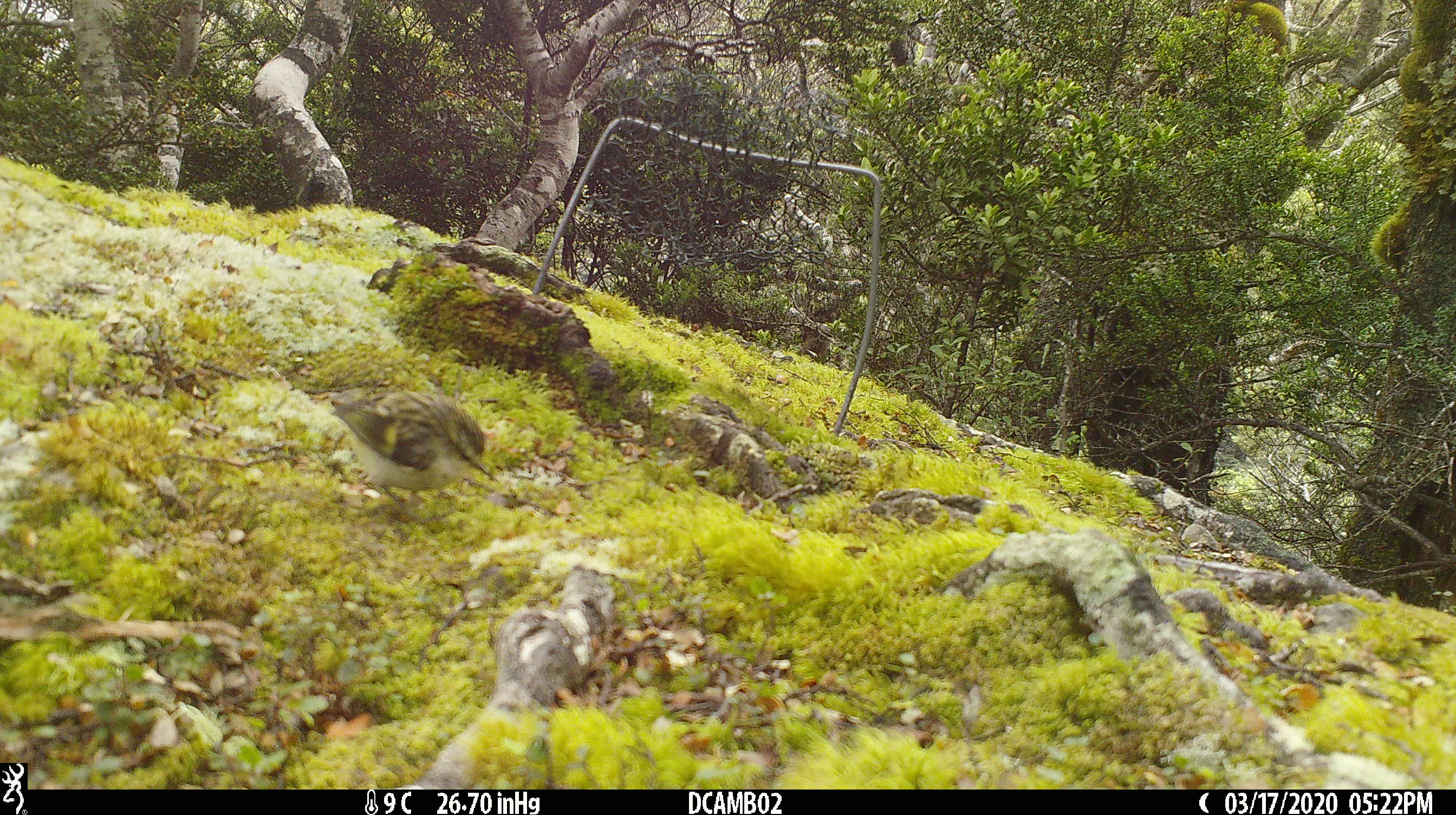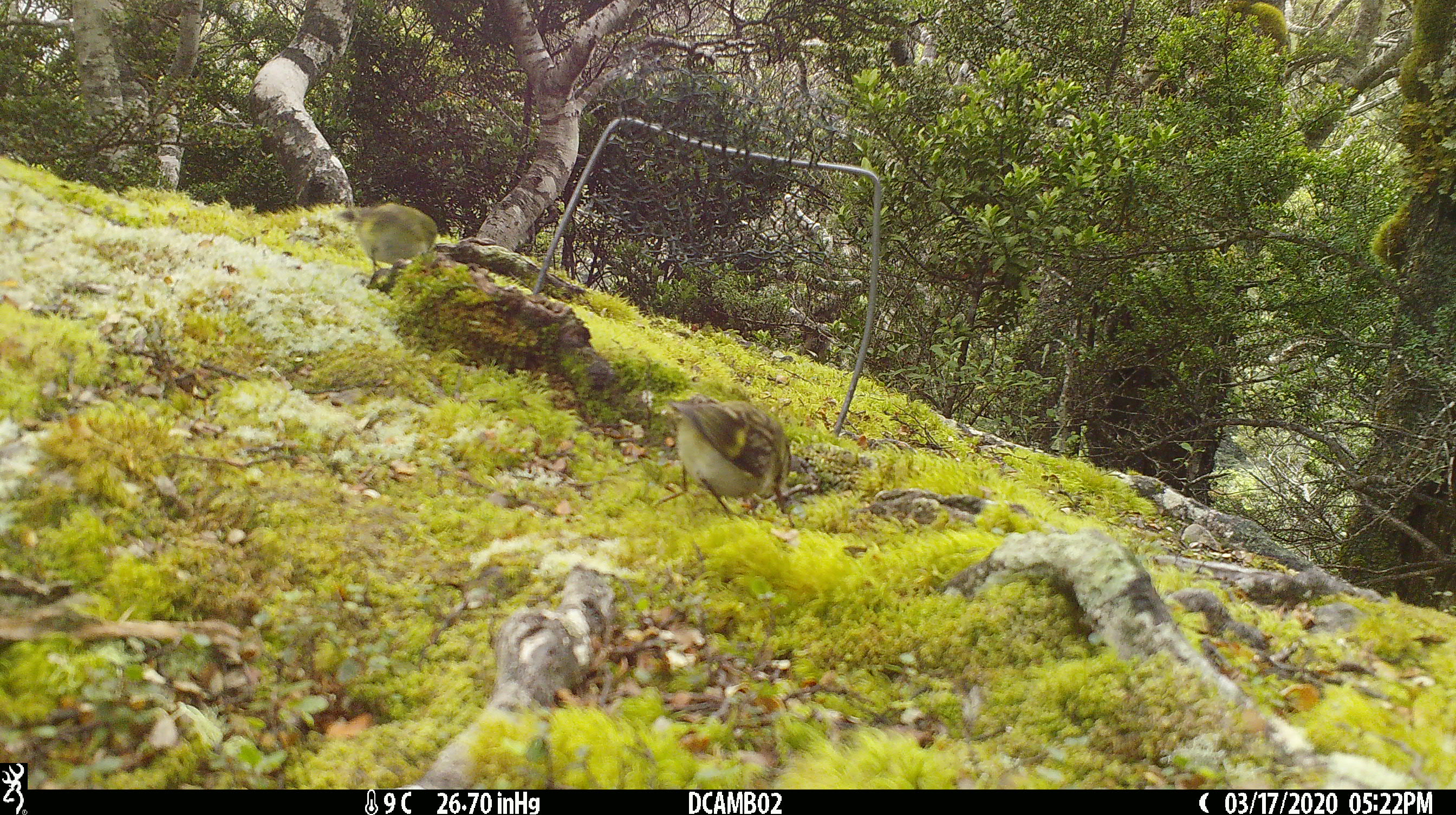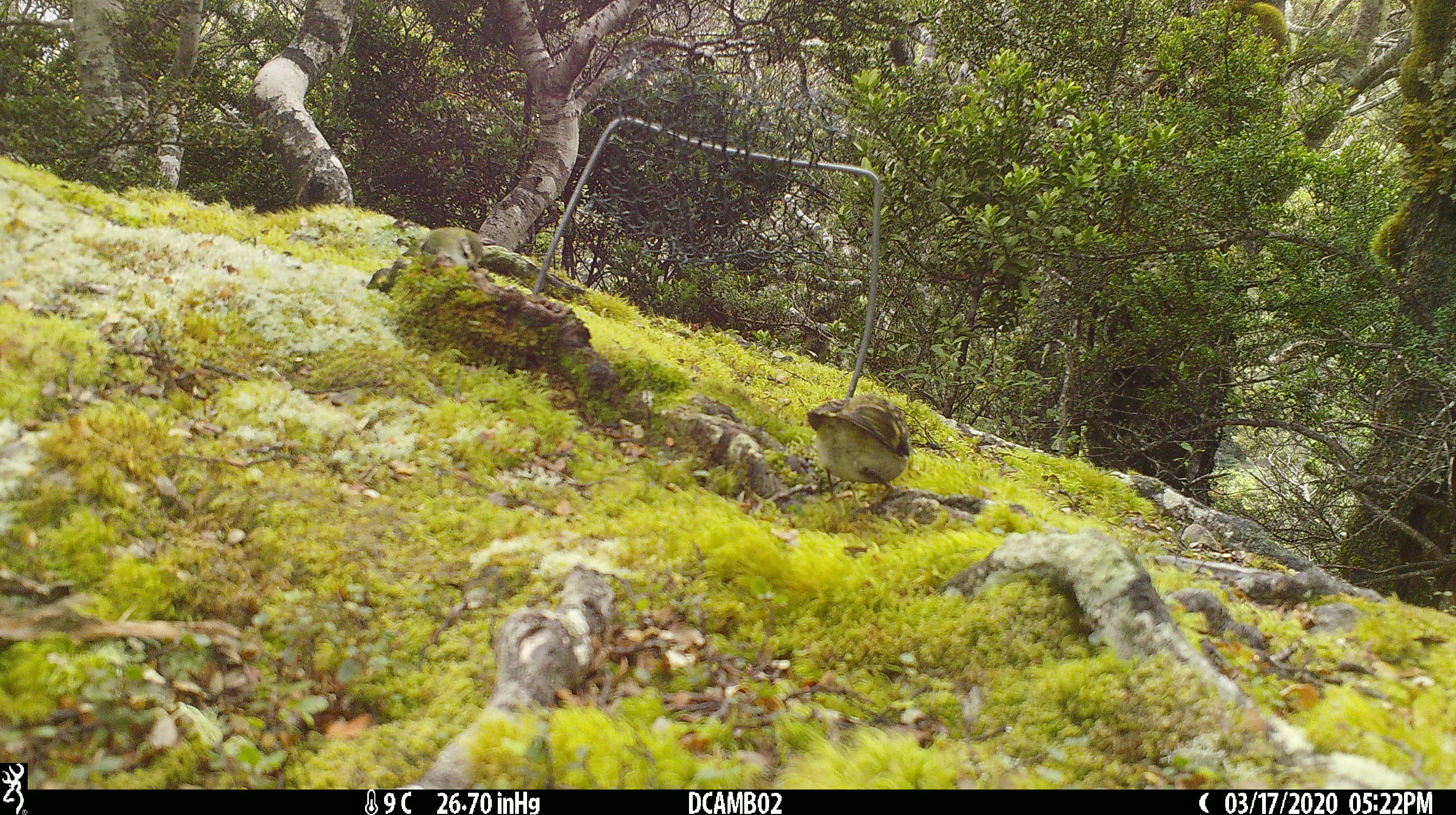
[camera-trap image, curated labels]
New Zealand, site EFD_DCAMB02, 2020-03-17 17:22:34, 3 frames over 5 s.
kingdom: Animalia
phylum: Chordata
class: Aves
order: Passeriformes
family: Acanthisittidae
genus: Acanthisitta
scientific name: Acanthisitta chloris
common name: rifleman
Rifleman (Acanthisitta chloris).